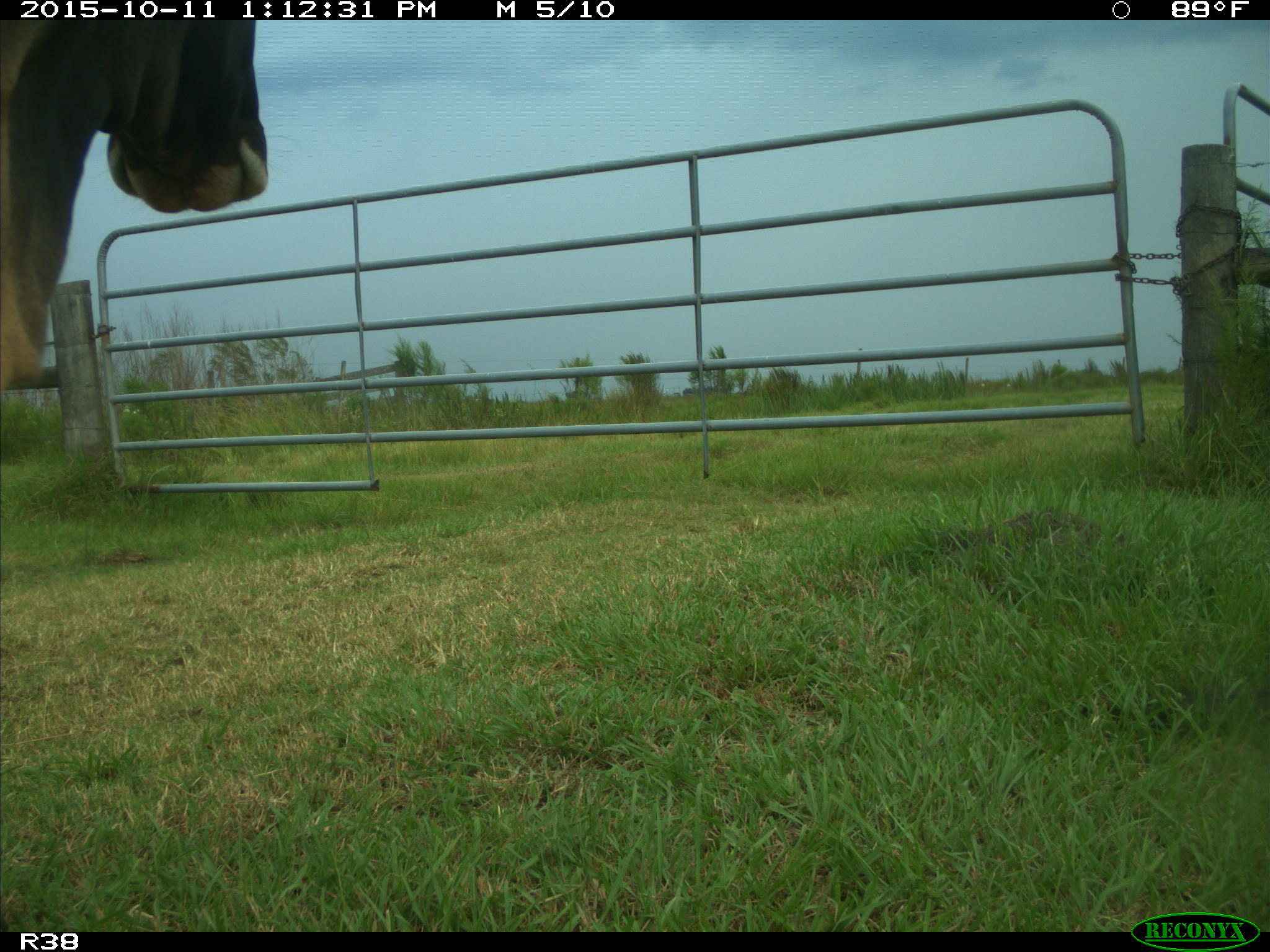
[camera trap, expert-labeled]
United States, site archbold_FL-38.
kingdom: Animalia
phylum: Chordata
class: Mammalia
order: Artiodactyla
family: Bovidae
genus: Bos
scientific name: Bos taurus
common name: domestic cow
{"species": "Bos taurus (domestic cow)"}